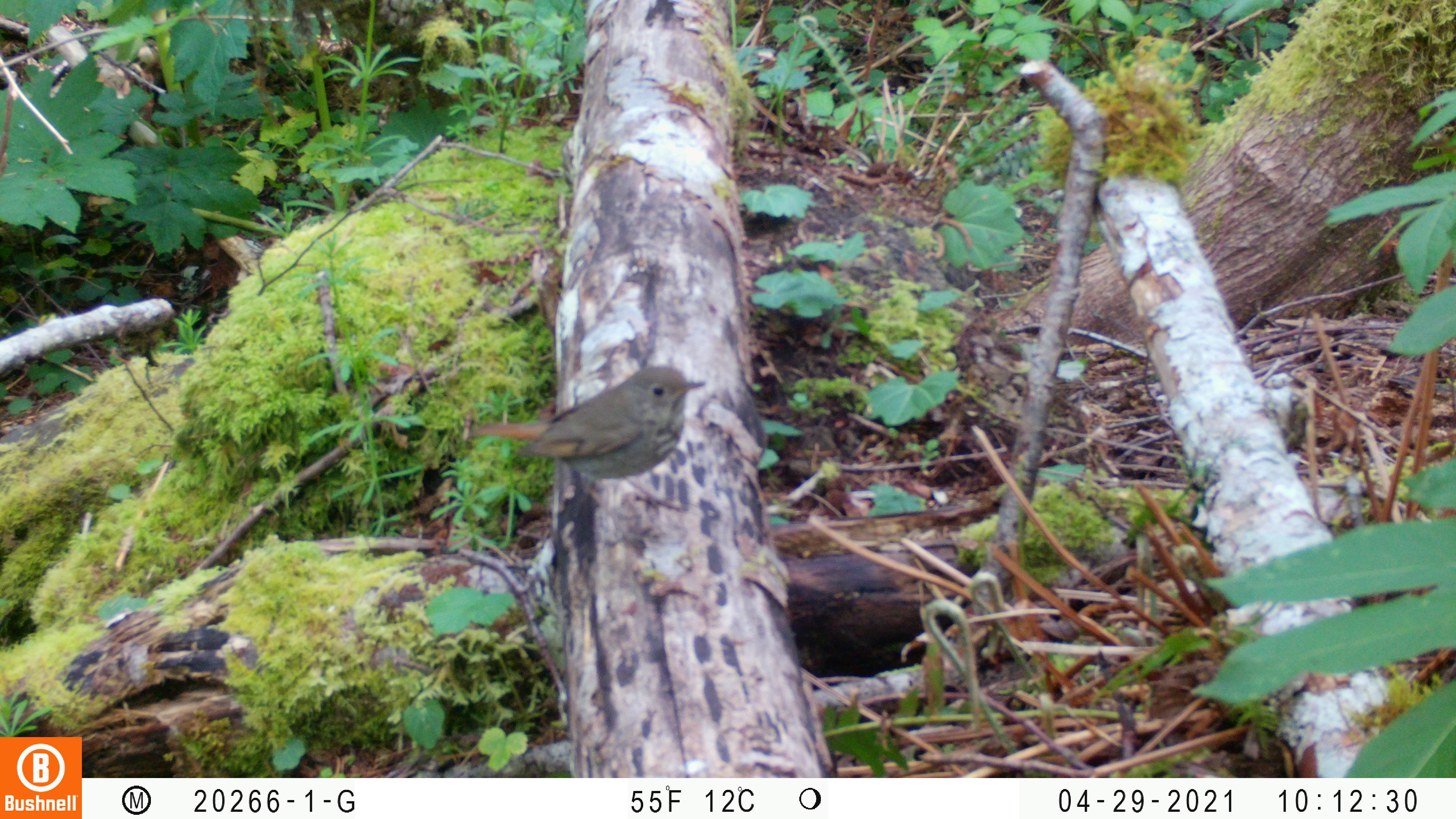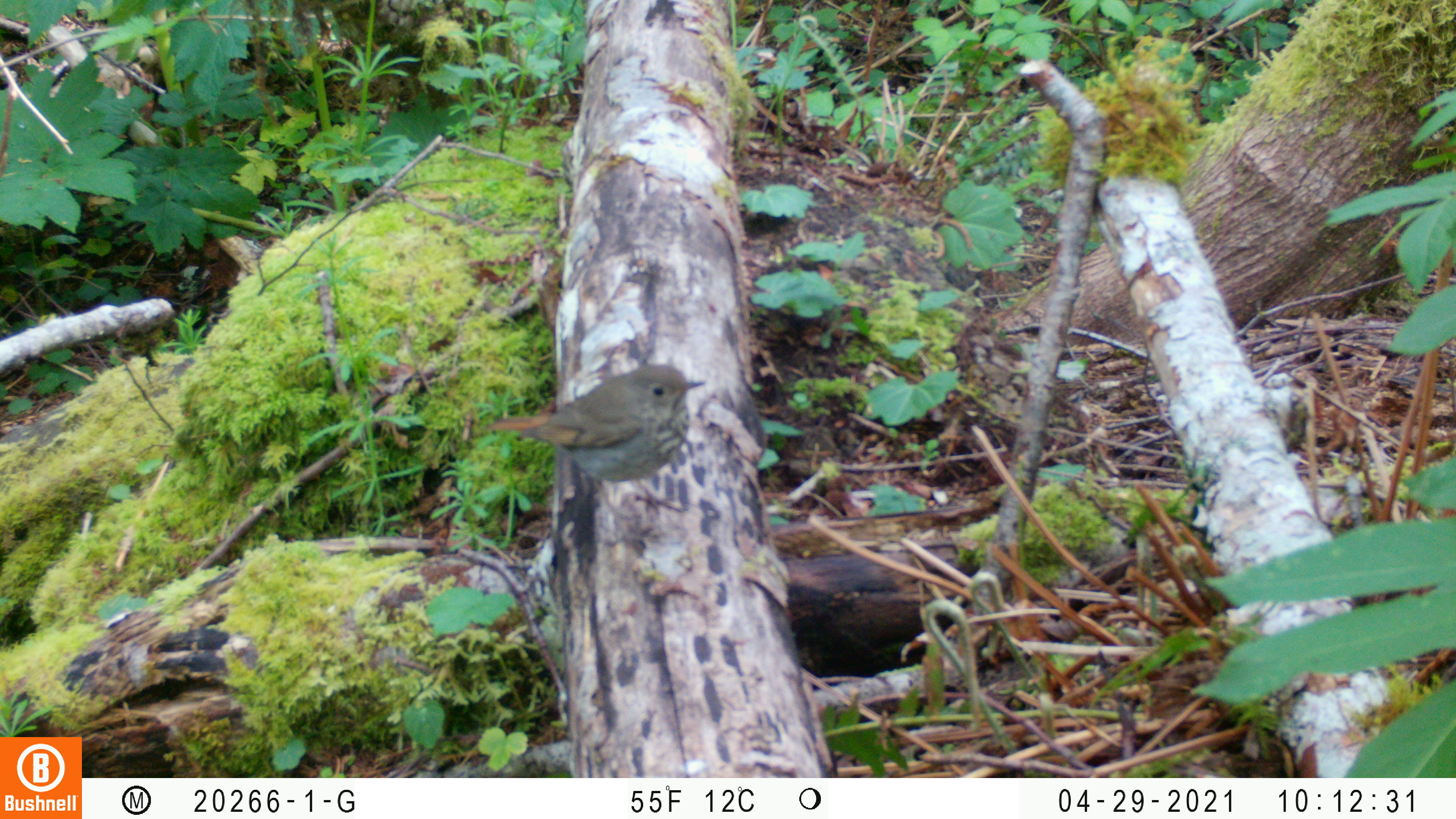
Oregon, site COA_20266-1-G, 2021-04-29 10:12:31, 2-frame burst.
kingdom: Animalia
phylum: Chordata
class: Aves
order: Passeriformes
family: Turdidae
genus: Catharus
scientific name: Catharus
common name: brown thrushes and nightingale-thrushes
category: catharus species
Catharus species (brown thrushes and nightingale-thrushes) (Catharus).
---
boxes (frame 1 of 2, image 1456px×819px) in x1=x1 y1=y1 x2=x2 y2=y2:
catharus species: x1=451 y1=339 x2=726 y2=555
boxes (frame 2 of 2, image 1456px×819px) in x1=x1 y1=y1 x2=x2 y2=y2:
catharus species: x1=455 y1=341 x2=743 y2=562